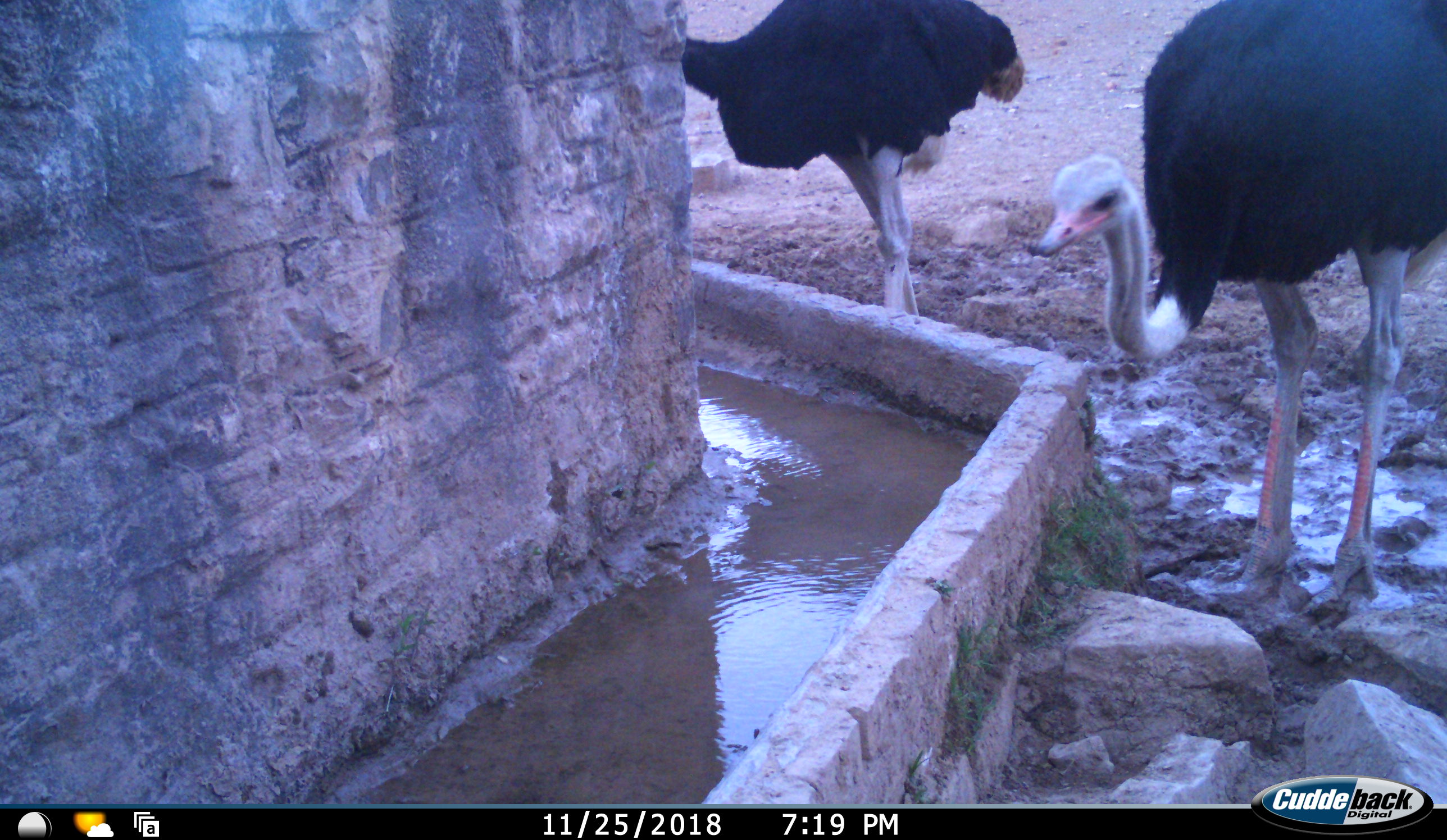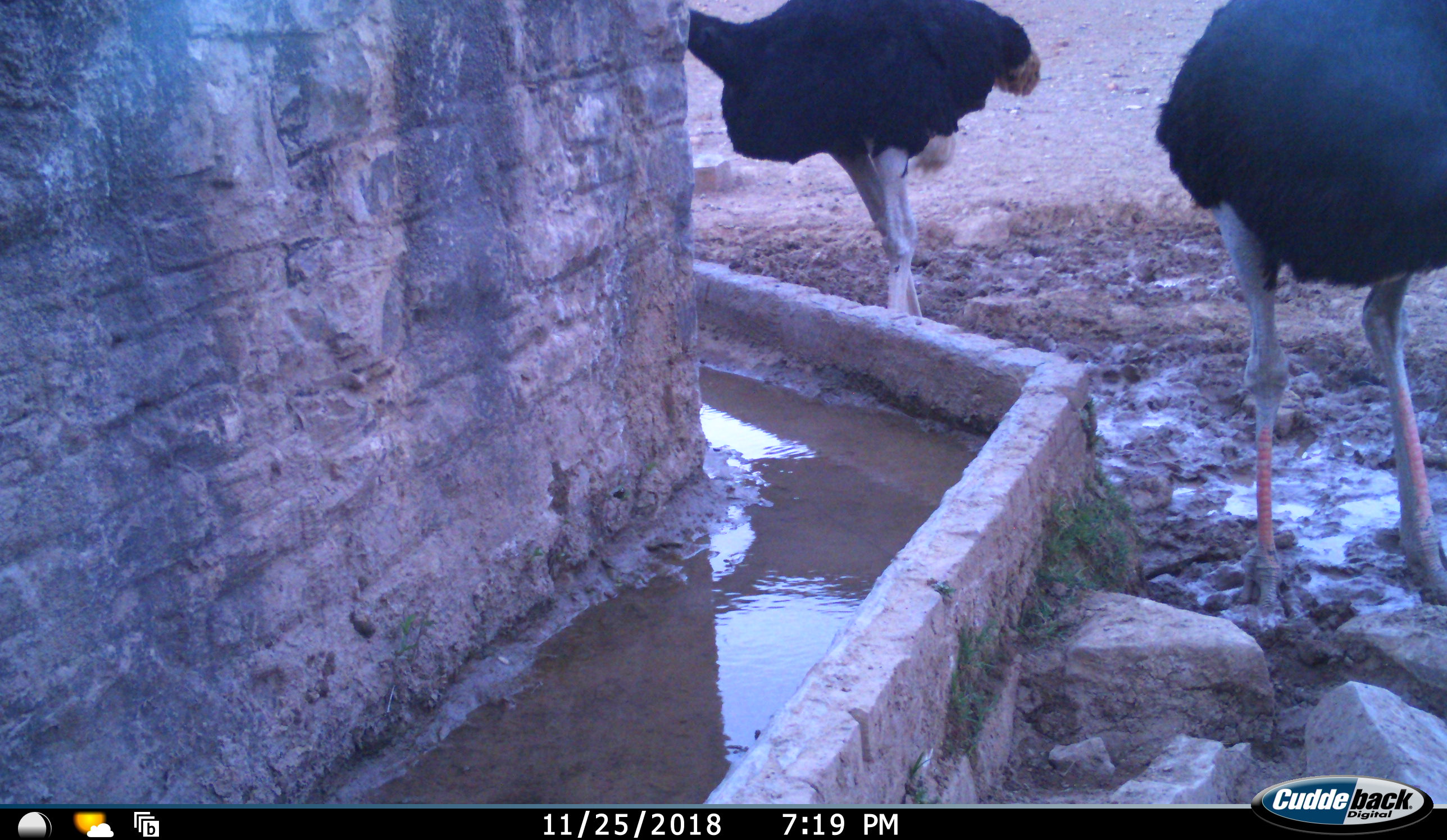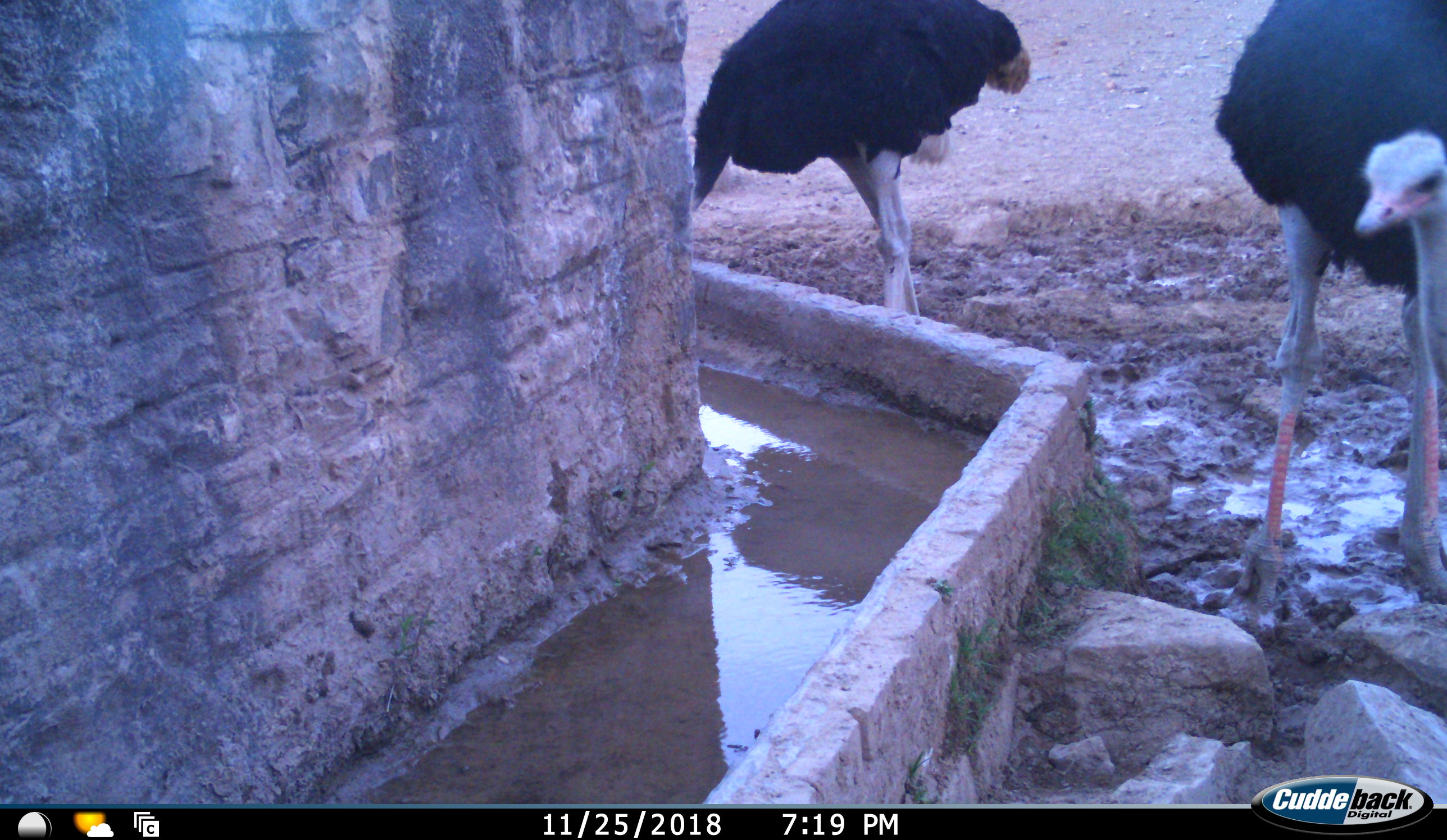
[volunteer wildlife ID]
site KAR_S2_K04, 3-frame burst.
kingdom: Animalia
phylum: Chordata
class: Aves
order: Struthioniformes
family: Struthionidae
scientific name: Struthionidae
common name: ostrich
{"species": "ostrich (Struthionidae)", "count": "2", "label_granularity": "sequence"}